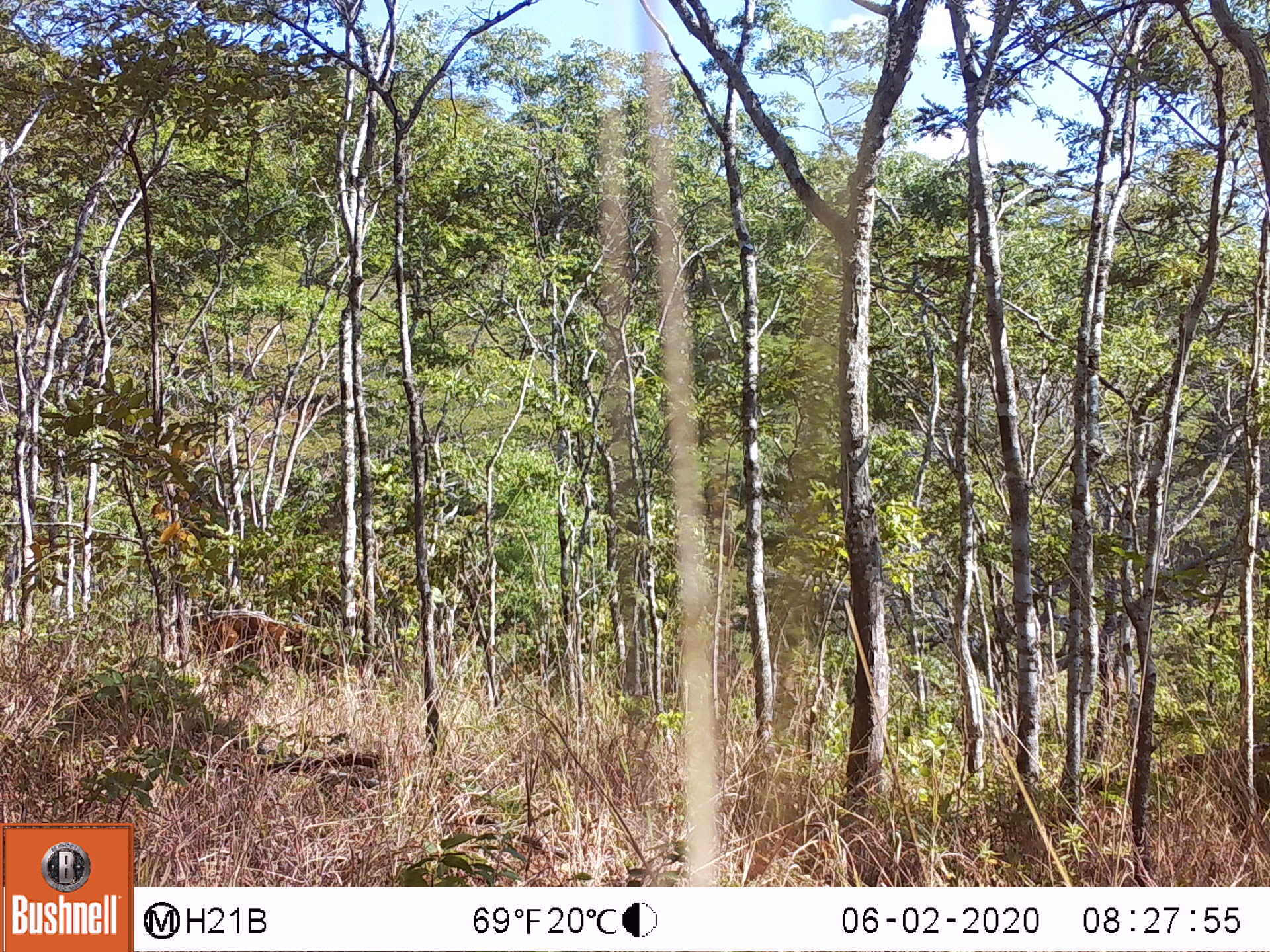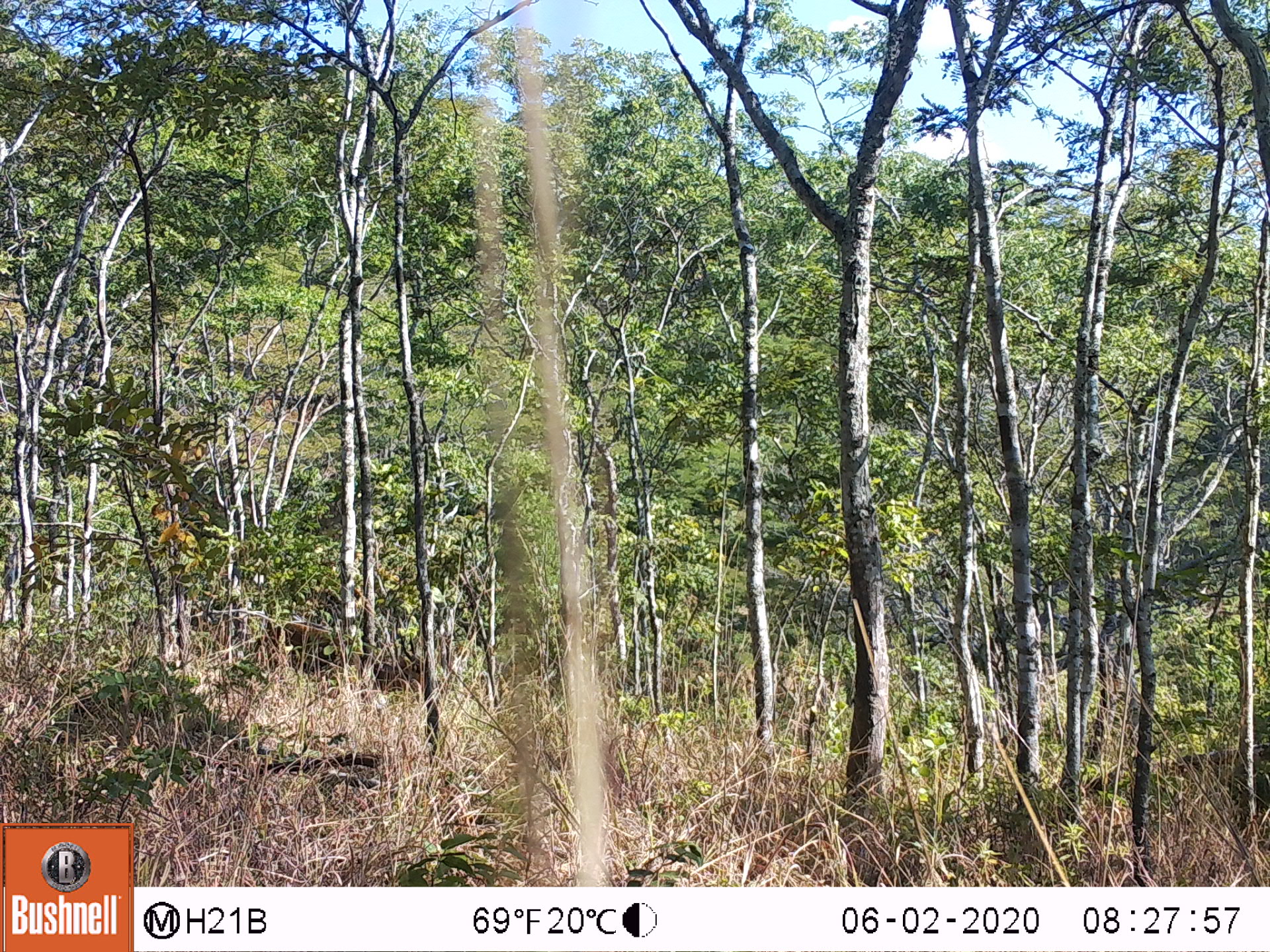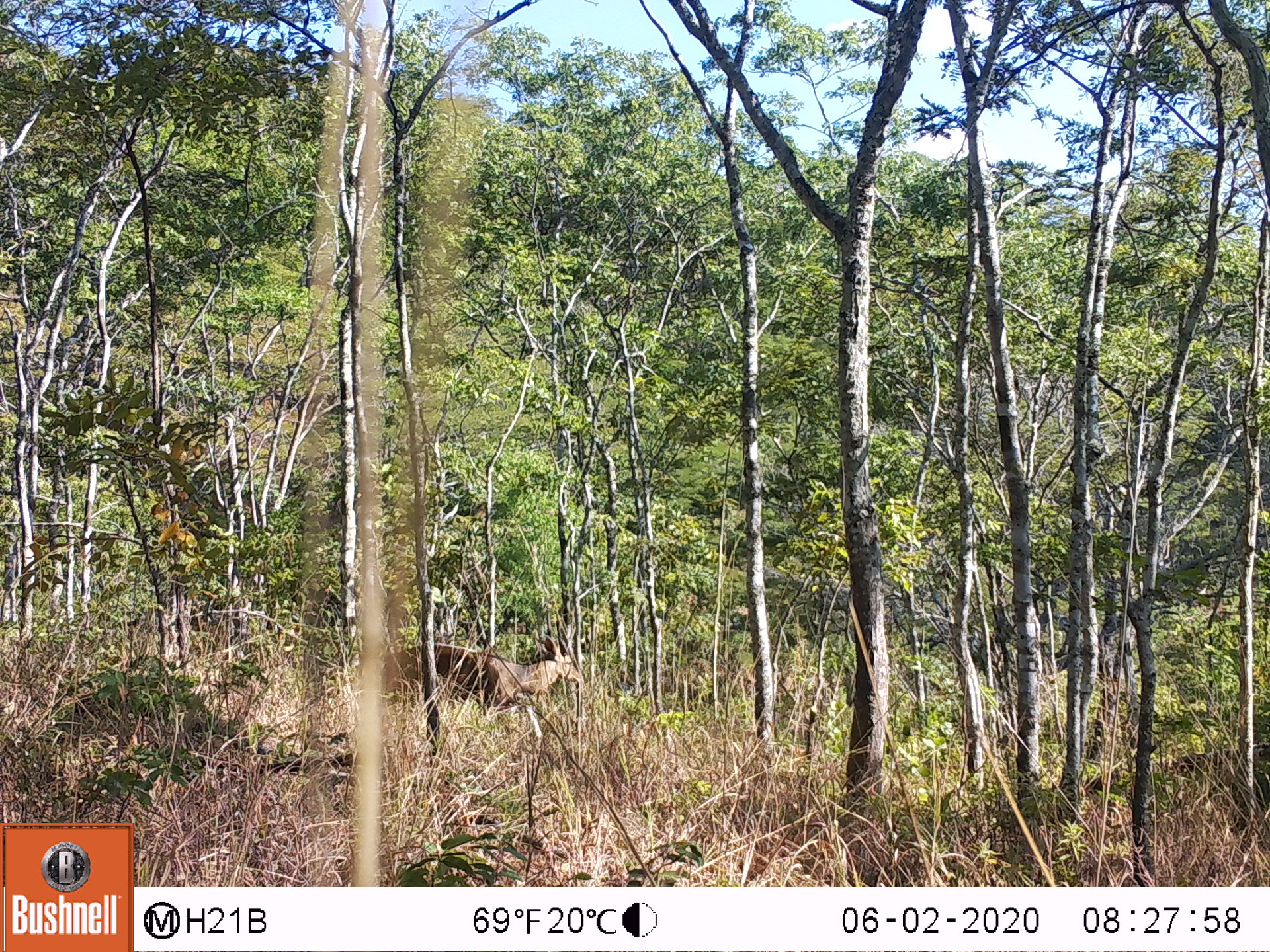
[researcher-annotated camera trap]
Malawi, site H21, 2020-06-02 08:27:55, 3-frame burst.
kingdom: Animalia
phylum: Chordata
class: Mammalia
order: Artiodactyla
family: Bovidae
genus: Tragelaphus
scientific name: Tragelaphus sylvaticus sylvaticus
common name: cape bushbuck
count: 1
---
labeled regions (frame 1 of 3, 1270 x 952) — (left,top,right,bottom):
cape bushbuck: (172,607,300,665)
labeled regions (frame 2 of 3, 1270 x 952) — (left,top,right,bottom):
cape bushbuck: (248,617,411,685)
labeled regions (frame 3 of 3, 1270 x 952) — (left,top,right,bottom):
cape bushbuck: (373,619,583,713)